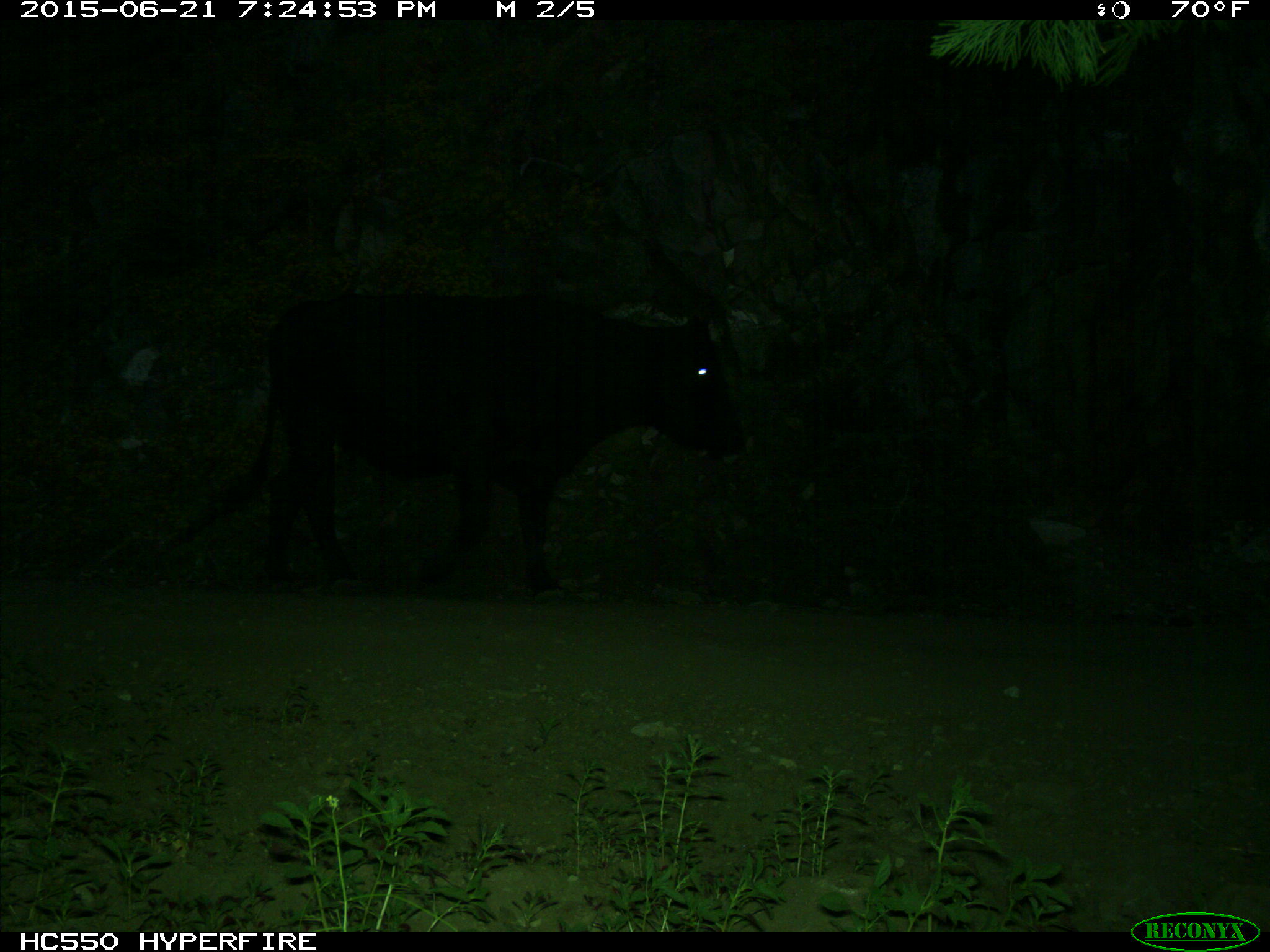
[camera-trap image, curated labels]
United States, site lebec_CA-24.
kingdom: Animalia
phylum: Chordata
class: Mammalia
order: Artiodactyla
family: Bovidae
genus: Bos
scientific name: Bos taurus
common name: domestic cow